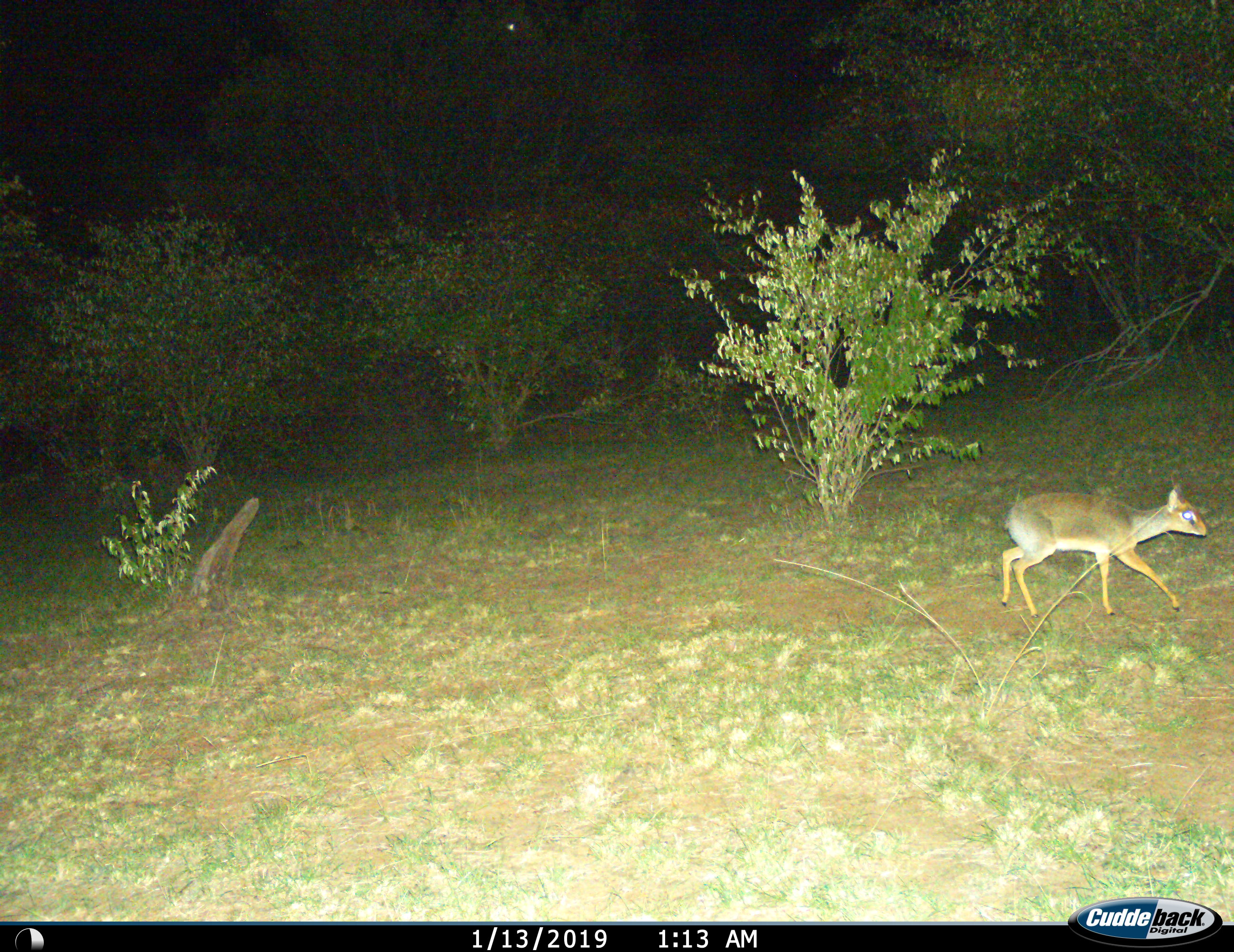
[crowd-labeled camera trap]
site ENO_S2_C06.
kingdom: Animalia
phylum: Chordata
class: Mammalia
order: Artiodactyla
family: Bovidae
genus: Madoqua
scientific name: Madoqua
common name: dik-dik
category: dikdik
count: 1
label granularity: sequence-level